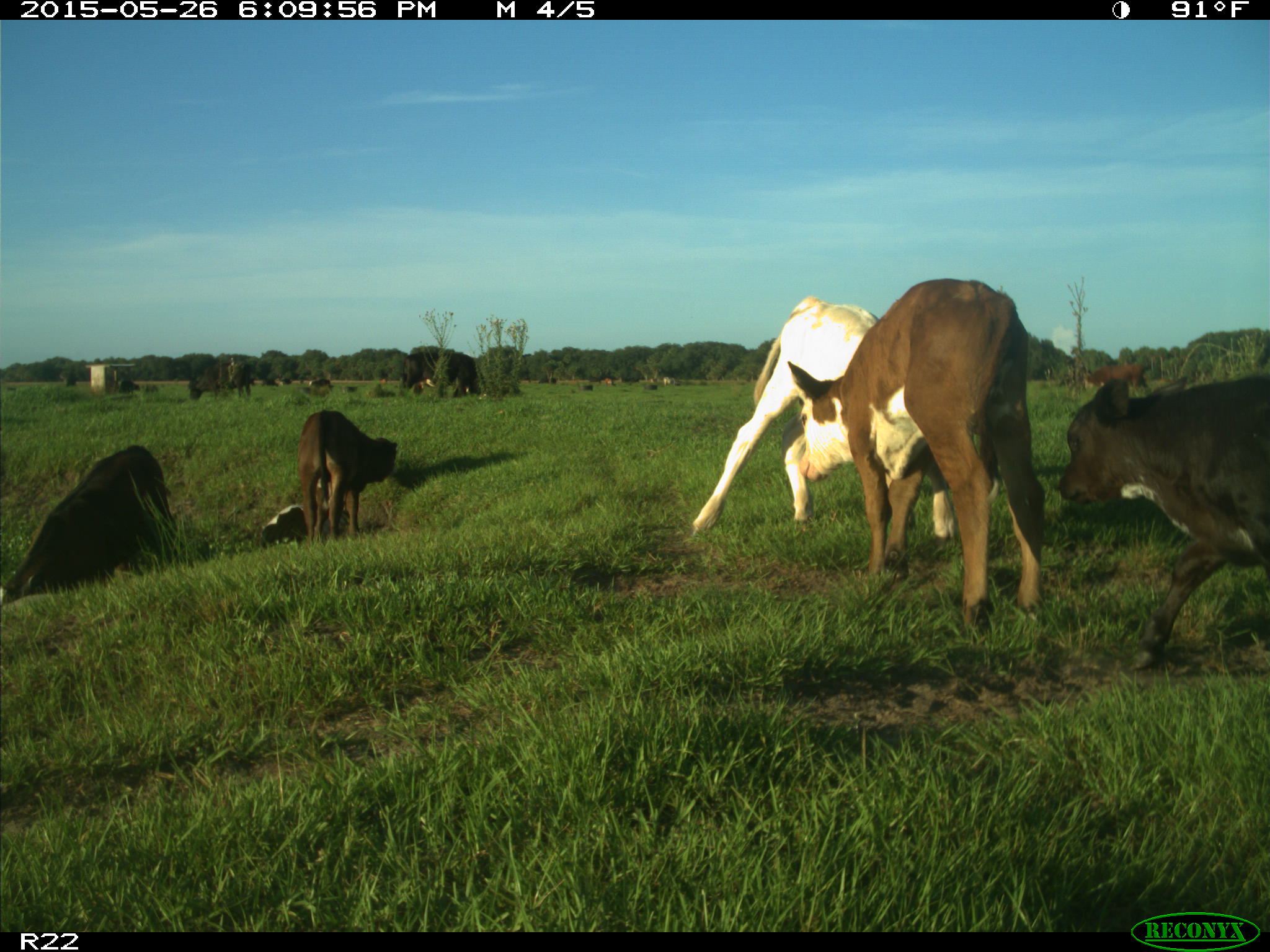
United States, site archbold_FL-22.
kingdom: Animalia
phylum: Chordata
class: Mammalia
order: Artiodactyla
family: Bovidae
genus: Bos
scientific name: Bos taurus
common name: domestic cow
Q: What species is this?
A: Bos taurus (domestic cow).